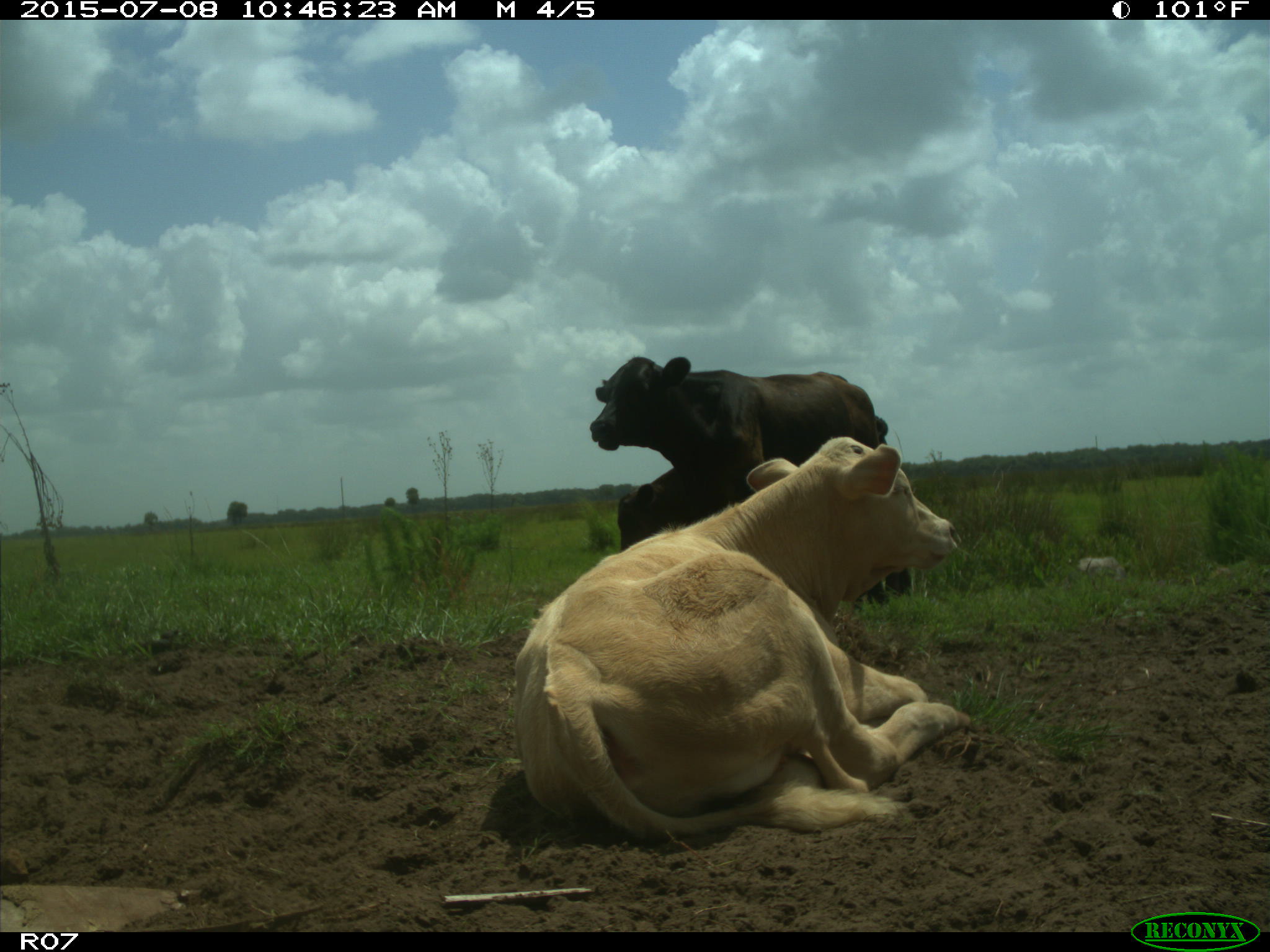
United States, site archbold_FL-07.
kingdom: Animalia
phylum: Chordata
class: Mammalia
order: Artiodactyla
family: Bovidae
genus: Bos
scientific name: Bos taurus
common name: domestic cow